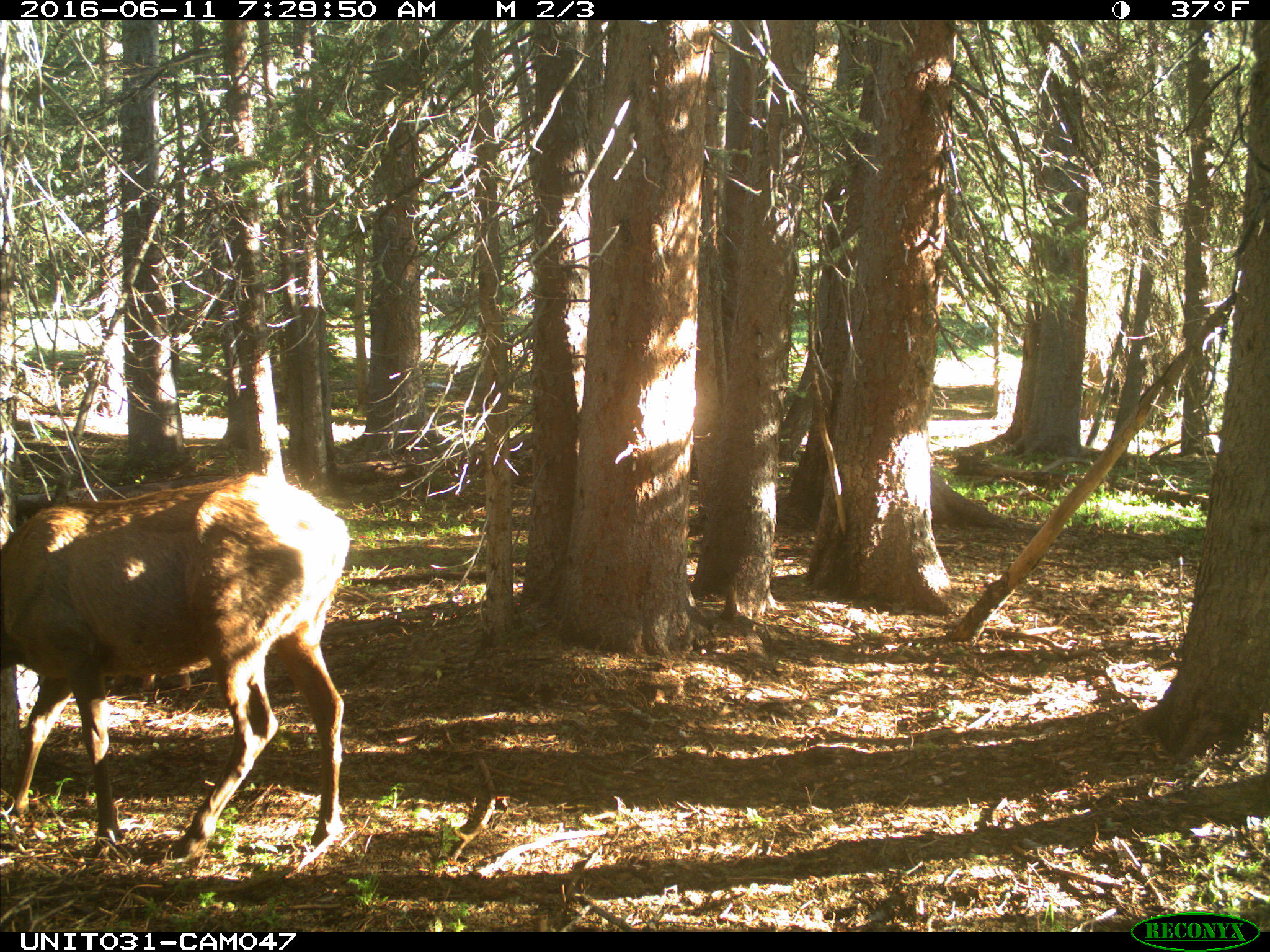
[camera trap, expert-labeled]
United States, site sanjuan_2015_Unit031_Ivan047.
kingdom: Animalia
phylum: Chordata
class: Mammalia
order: Artiodactyla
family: Cervidae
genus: Cervus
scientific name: Cervus elaphus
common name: red deer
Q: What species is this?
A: Cervus elaphus (red deer).